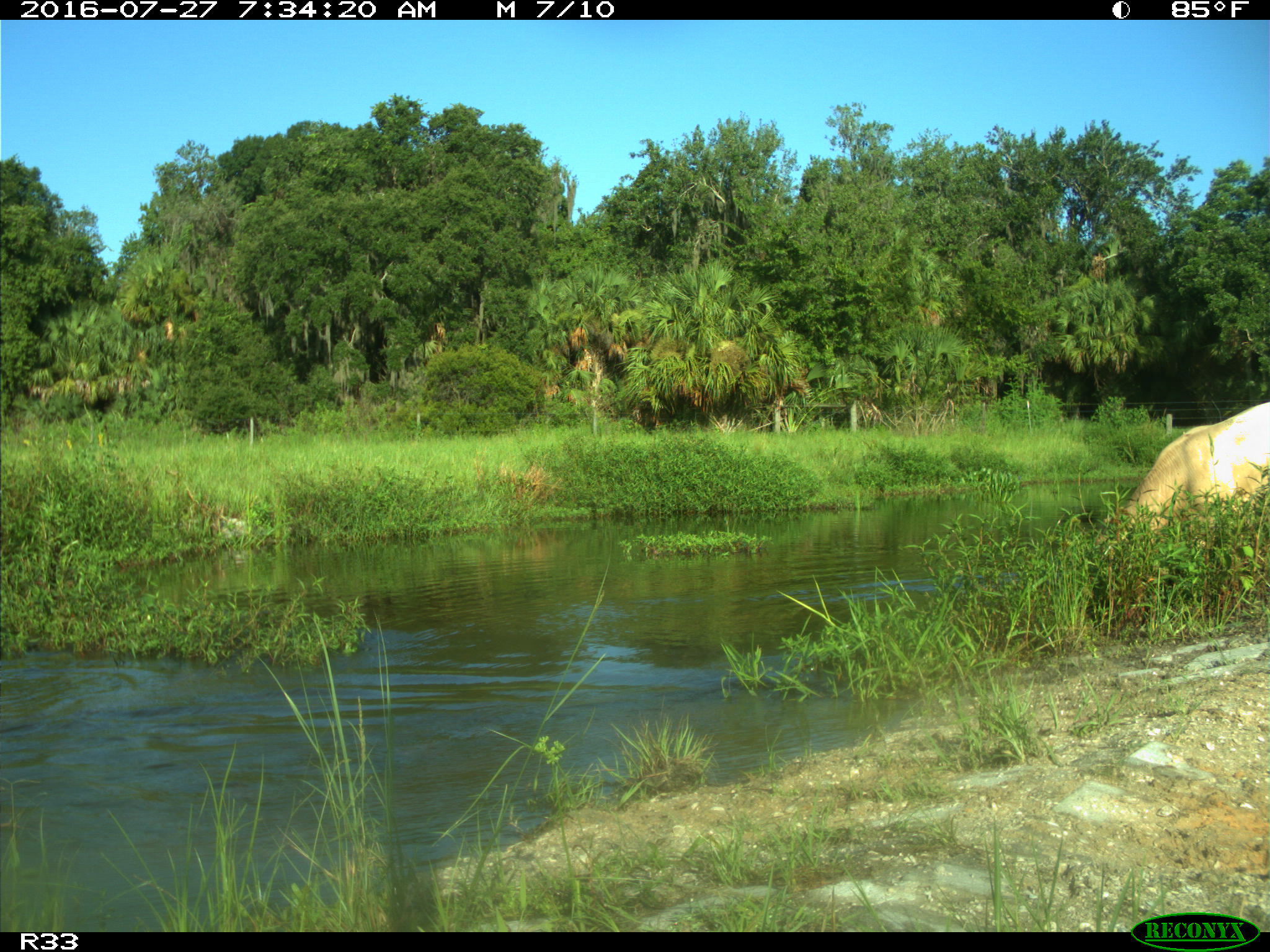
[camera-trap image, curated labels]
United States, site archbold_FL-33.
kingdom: Animalia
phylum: Chordata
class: Mammalia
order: Artiodactyla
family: Bovidae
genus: Bos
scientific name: Bos taurus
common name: domestic cow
Bos taurus (domestic cow).